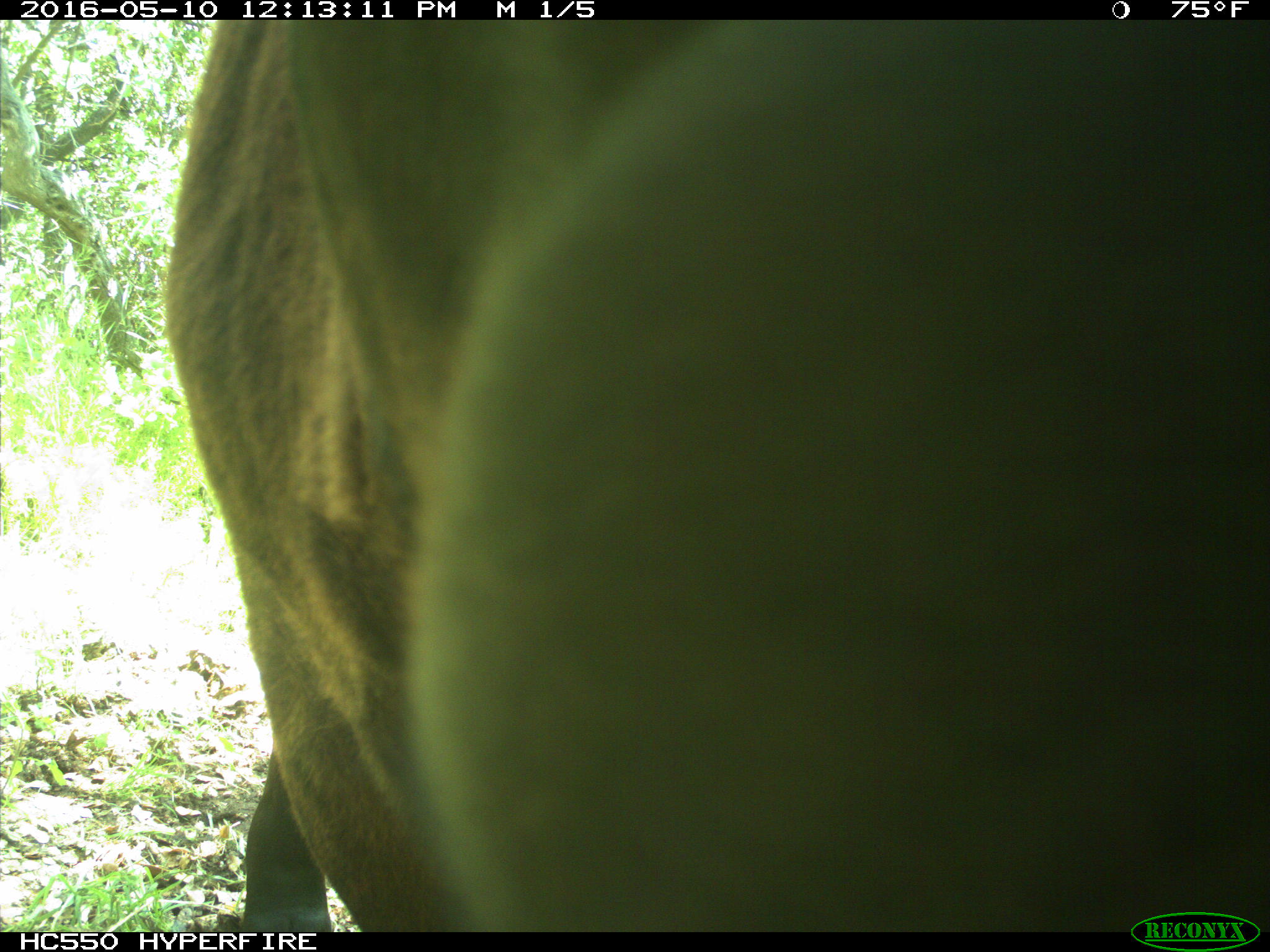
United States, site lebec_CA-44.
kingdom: Animalia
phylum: Chordata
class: Mammalia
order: Artiodactyla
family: Bovidae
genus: Bos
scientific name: Bos taurus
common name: domestic cow